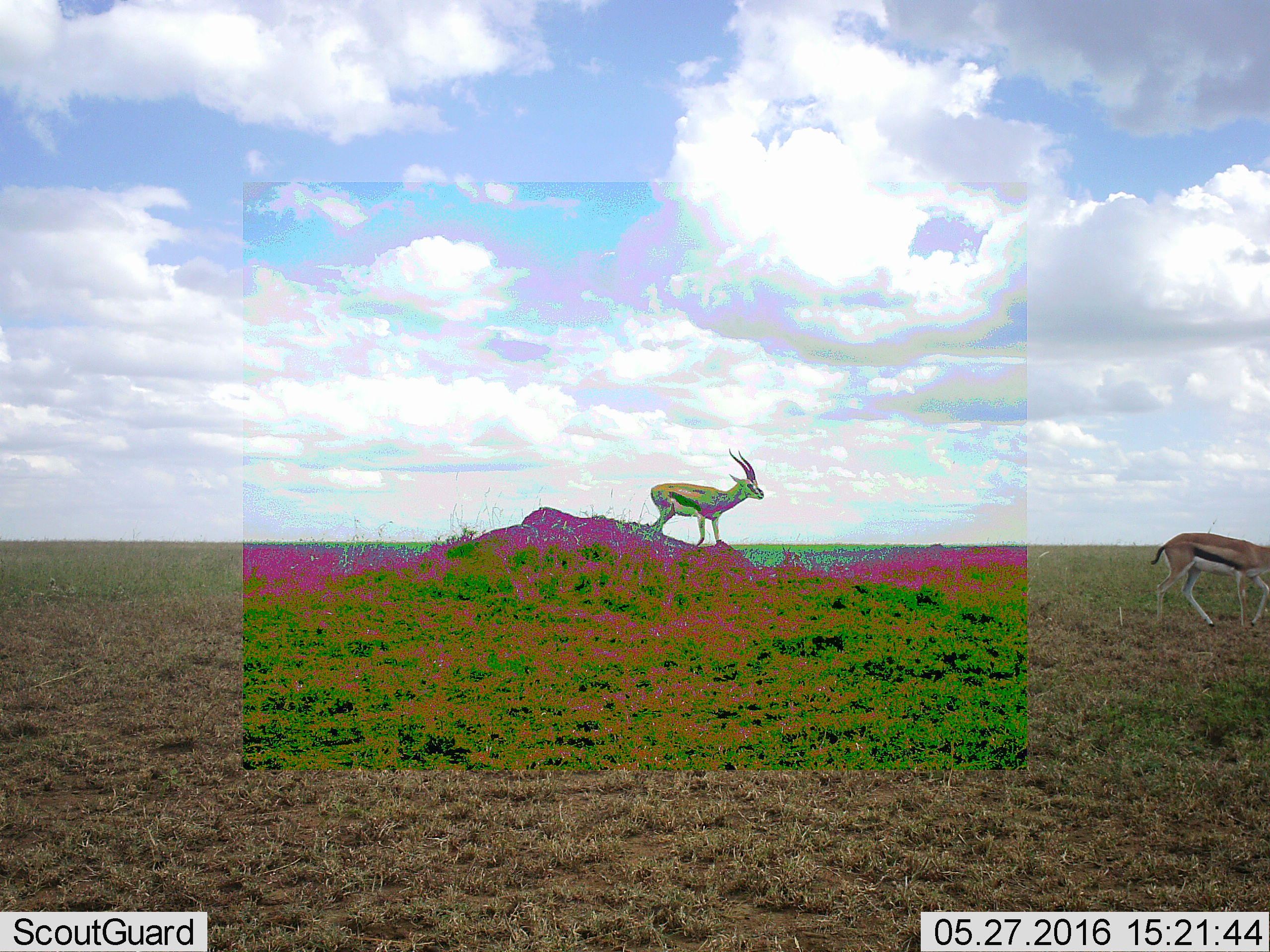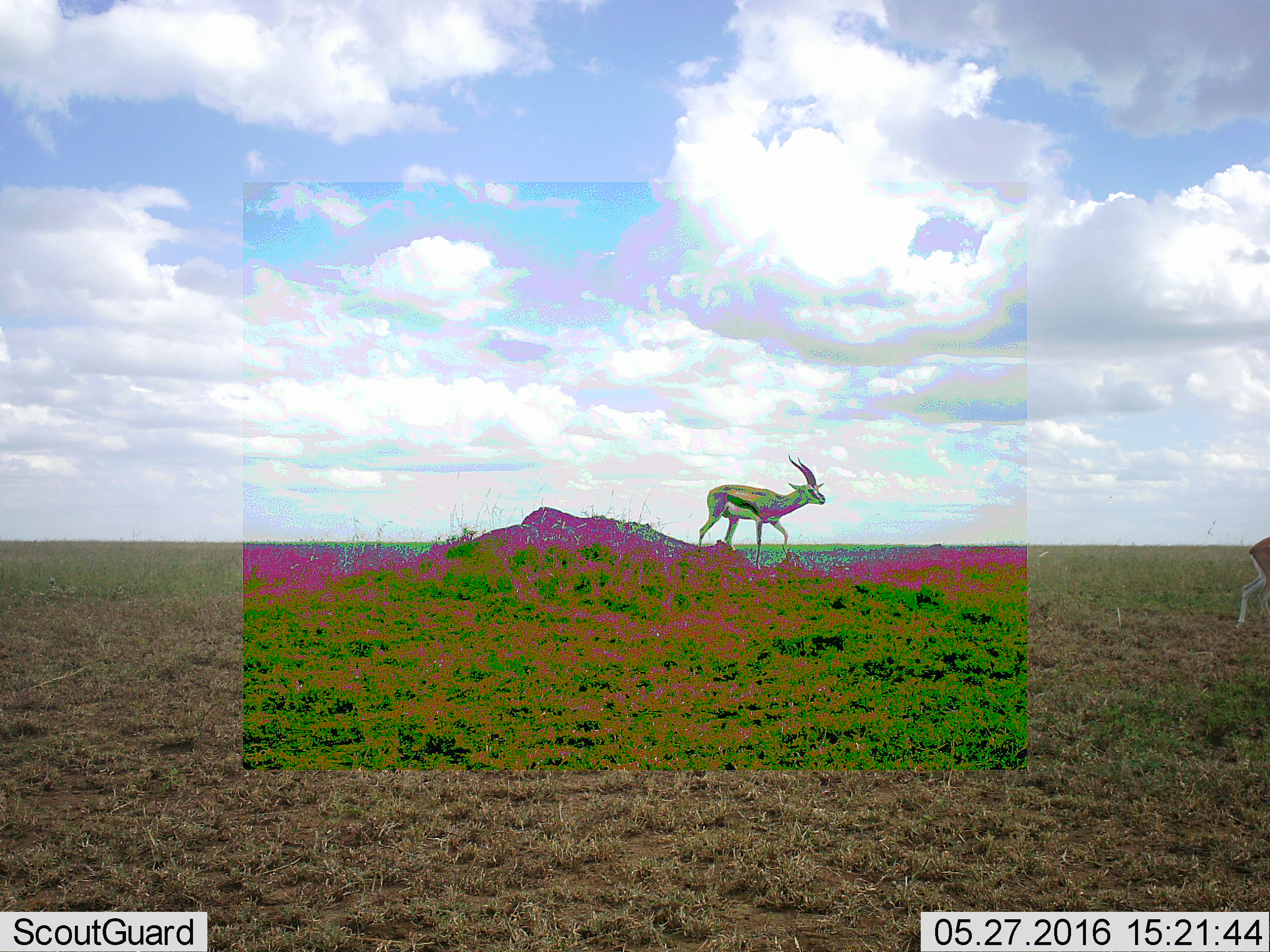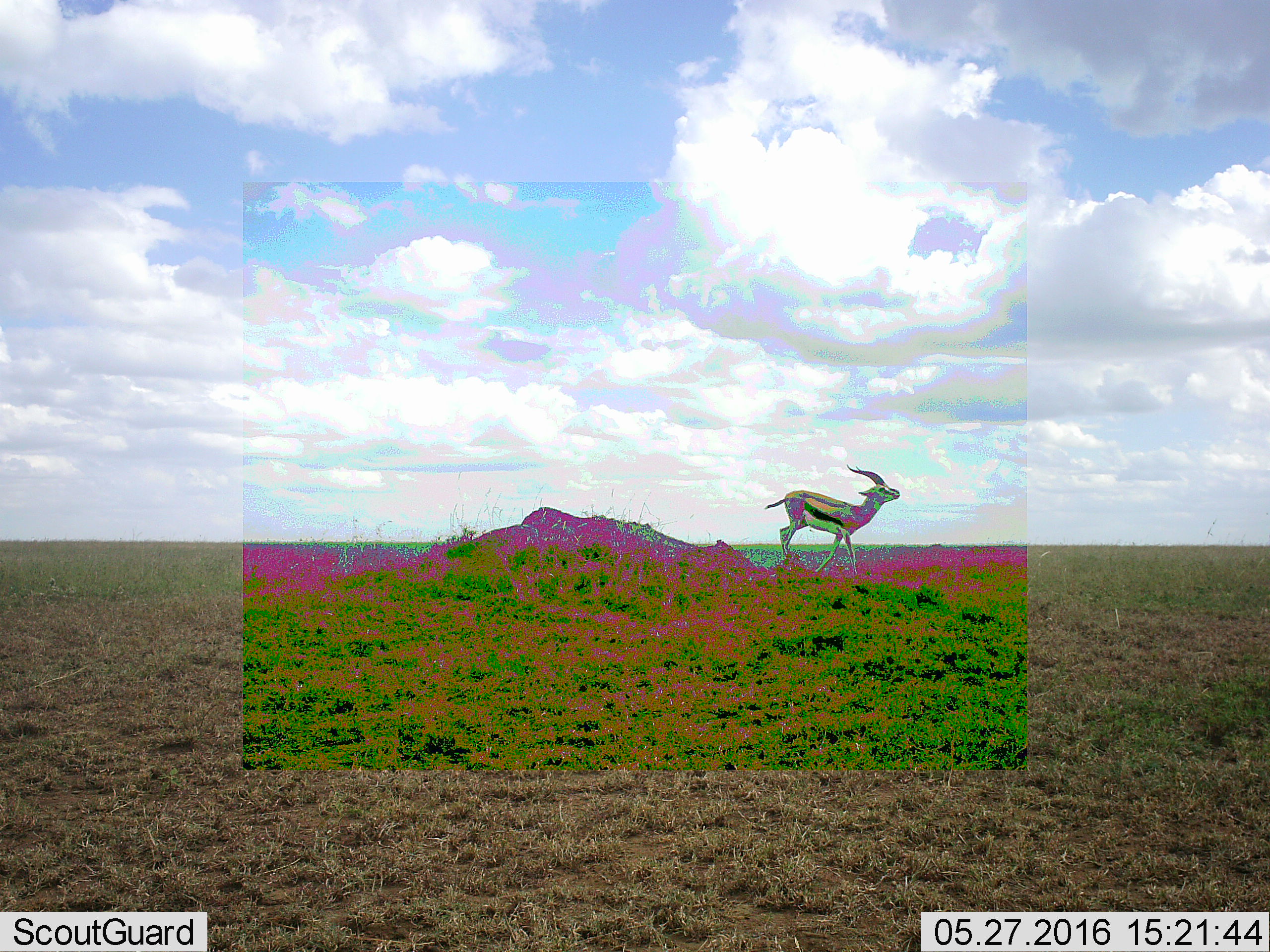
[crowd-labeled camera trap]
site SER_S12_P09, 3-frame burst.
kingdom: Animalia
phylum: Chordata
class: Mammalia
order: Artiodactyla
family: Bovidae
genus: Eudorcas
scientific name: Eudorcas thomsonii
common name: thomson's gazelle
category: gazellethomsons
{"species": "gazellethomsons (thomson's gazelle) (Eudorcas thomsonii)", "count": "2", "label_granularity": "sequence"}